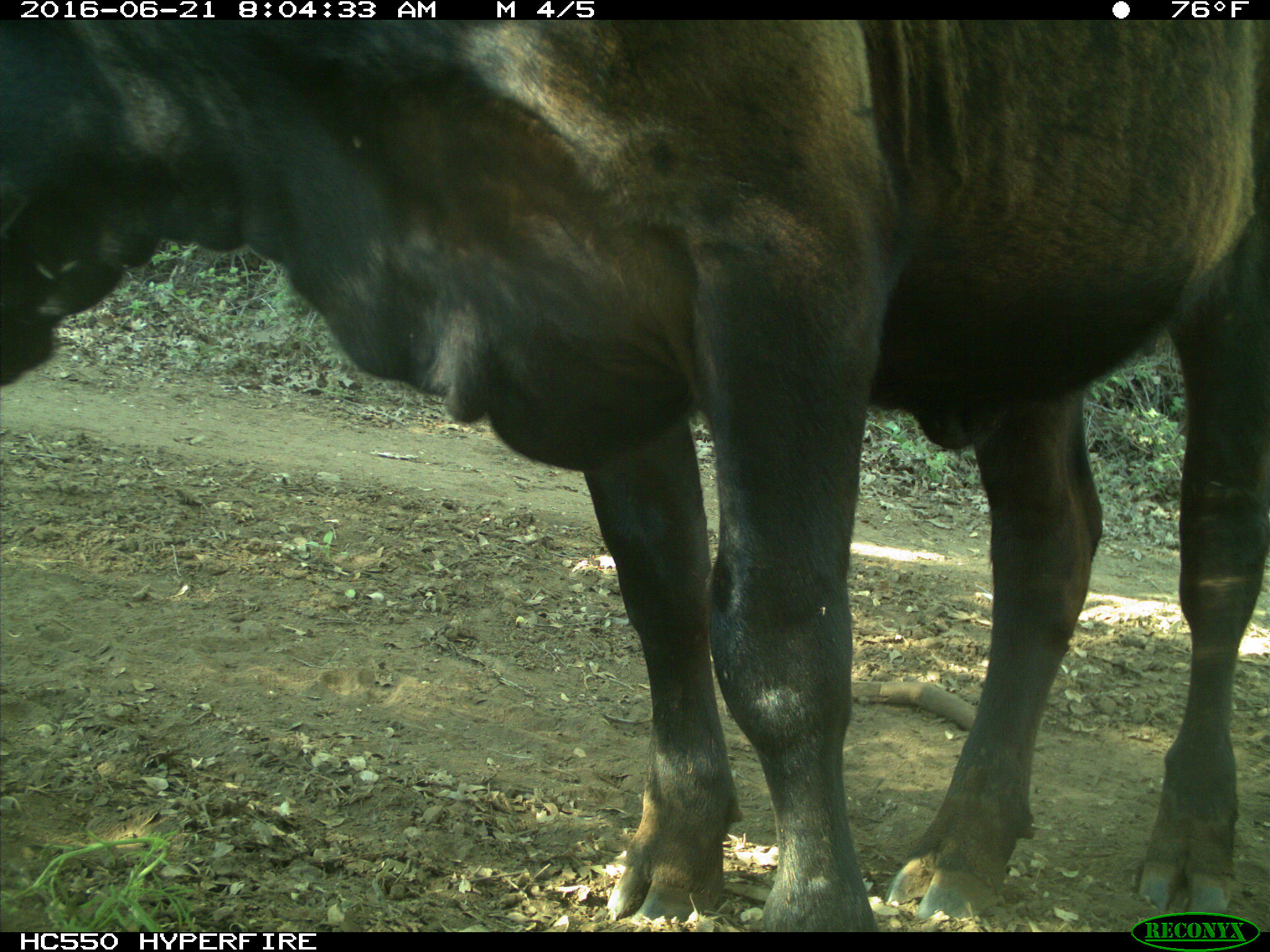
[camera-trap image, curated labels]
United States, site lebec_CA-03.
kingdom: Animalia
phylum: Chordata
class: Mammalia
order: Artiodactyla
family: Bovidae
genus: Bos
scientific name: Bos taurus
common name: domestic cow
Bos taurus (domestic cow).